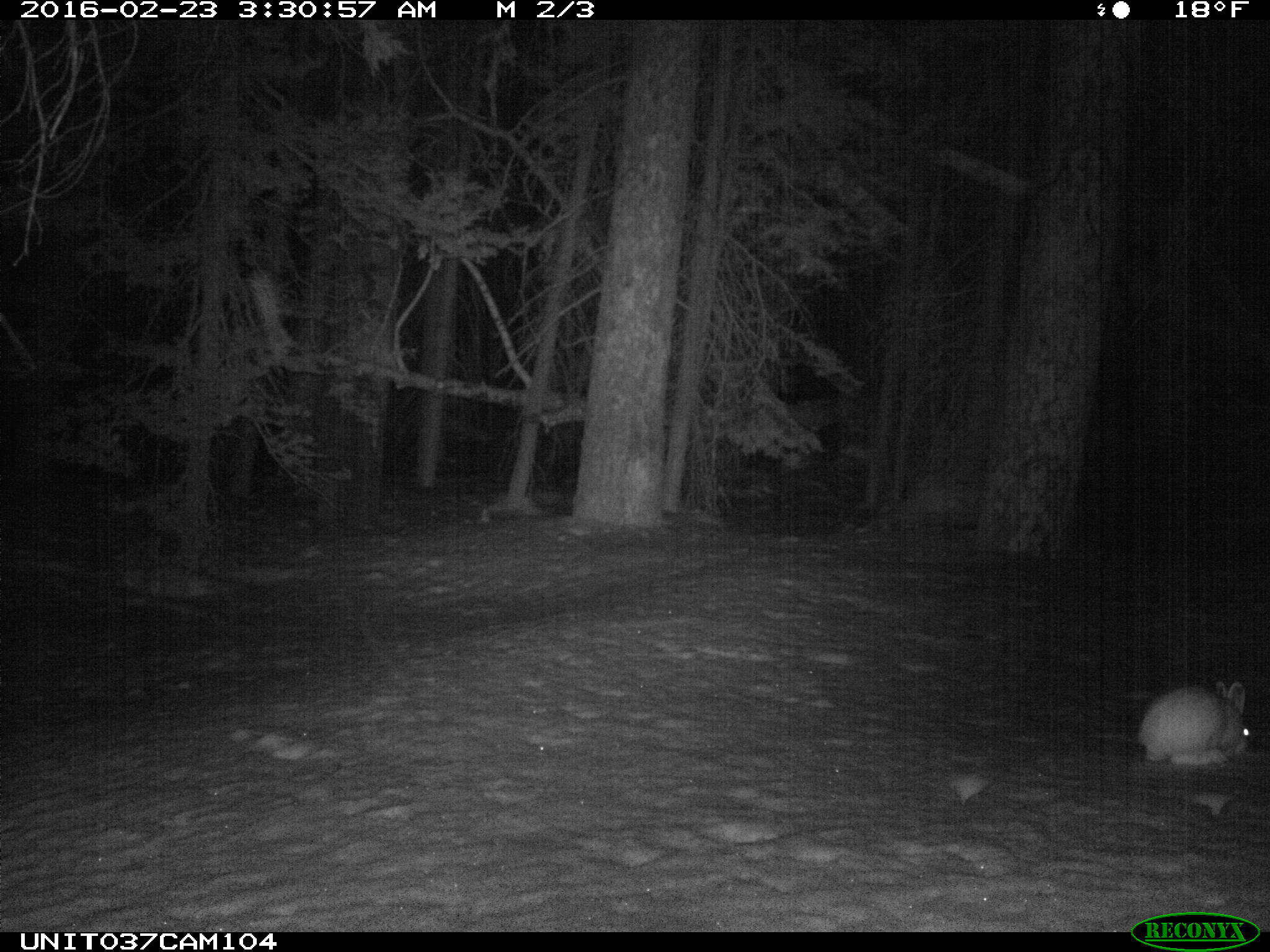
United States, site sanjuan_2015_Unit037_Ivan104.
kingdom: Animalia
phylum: Chordata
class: Mammalia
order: Lagomorpha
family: Leporidae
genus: Lepus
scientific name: Lepus americanus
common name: snowshoe hare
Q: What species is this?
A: Lepus americanus (snowshoe hare).